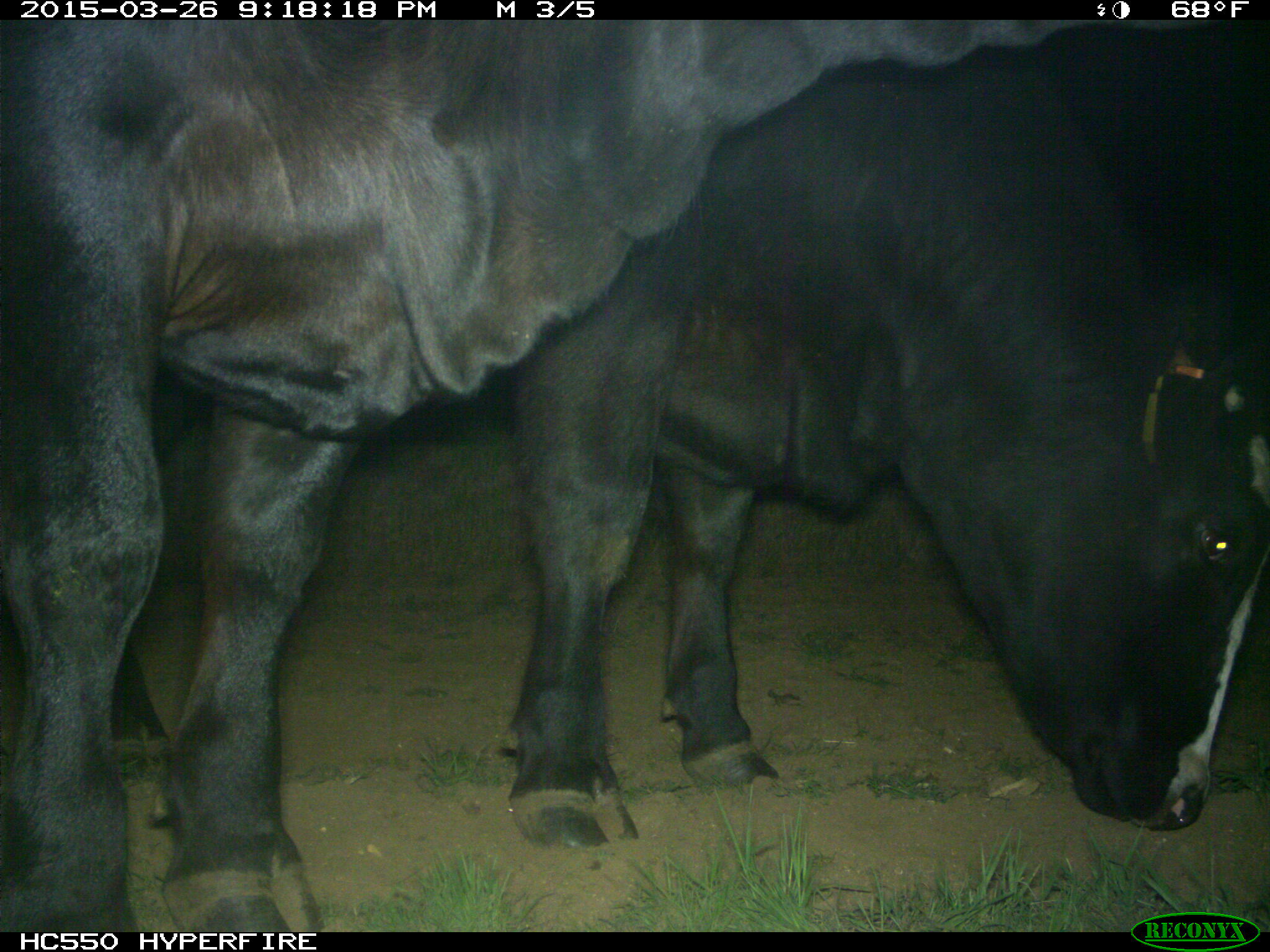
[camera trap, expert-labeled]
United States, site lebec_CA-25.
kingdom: Animalia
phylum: Chordata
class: Mammalia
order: Artiodactyla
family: Bovidae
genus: Bos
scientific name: Bos taurus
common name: domestic cow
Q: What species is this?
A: Bos taurus (domestic cow).